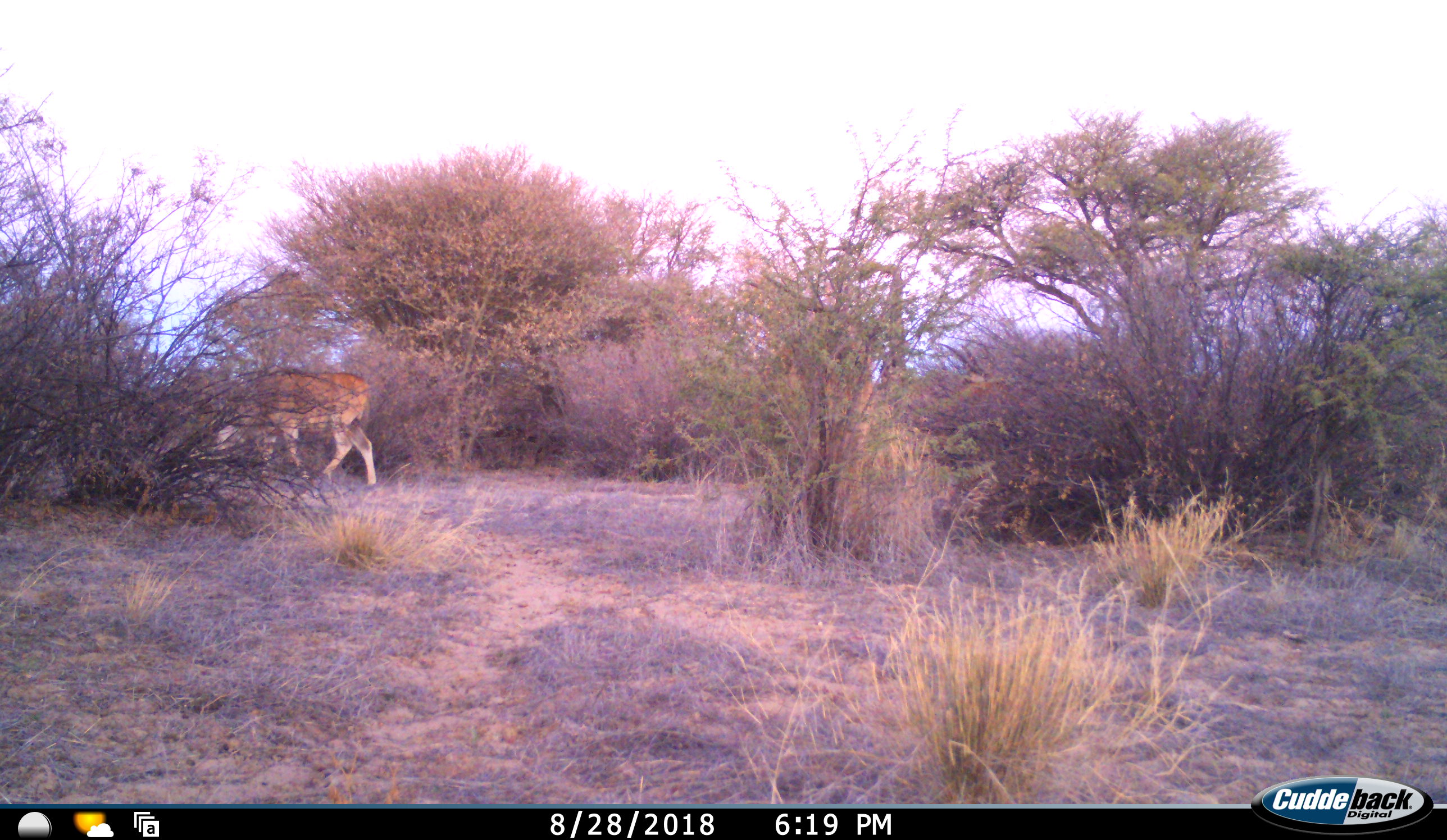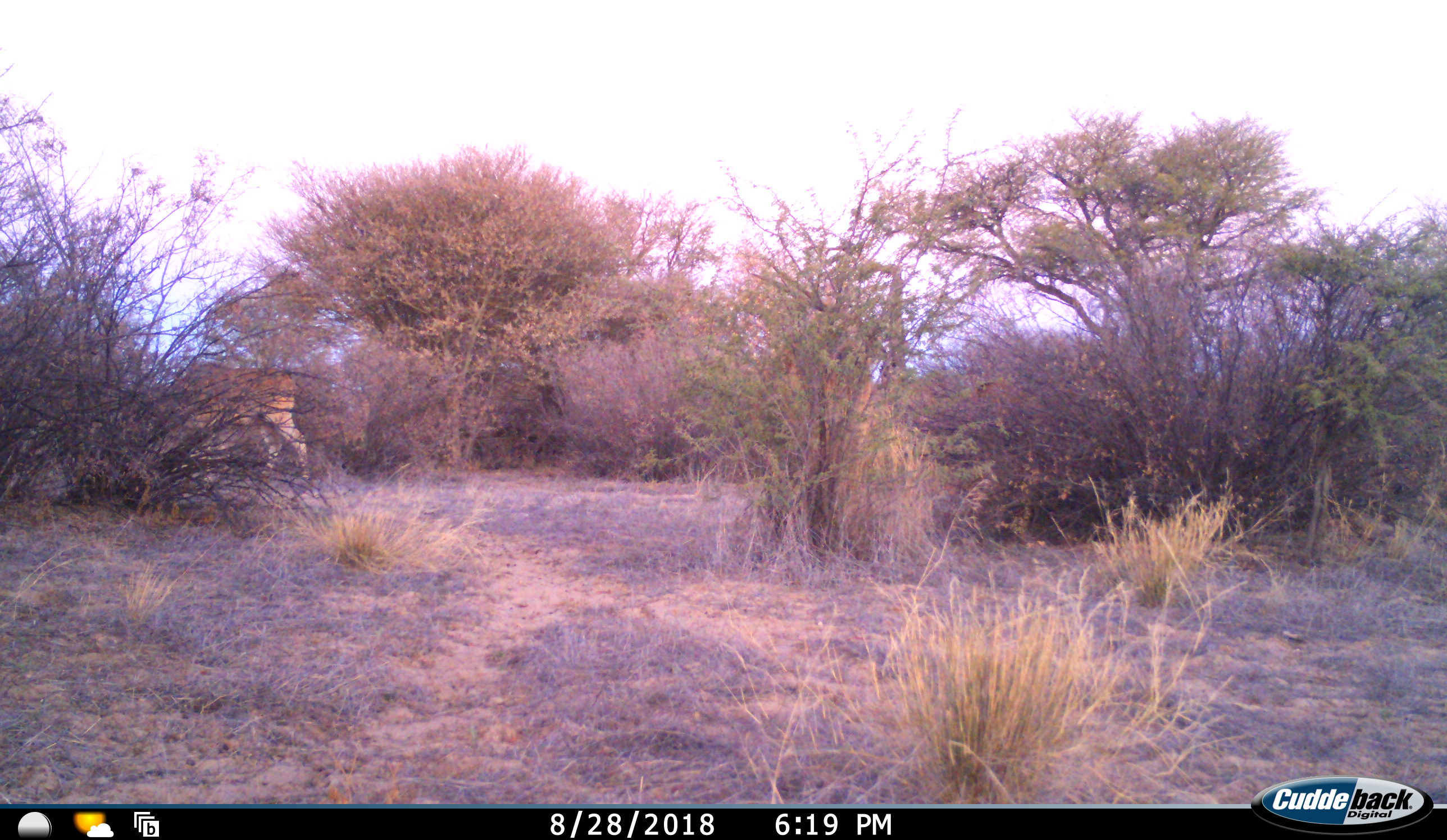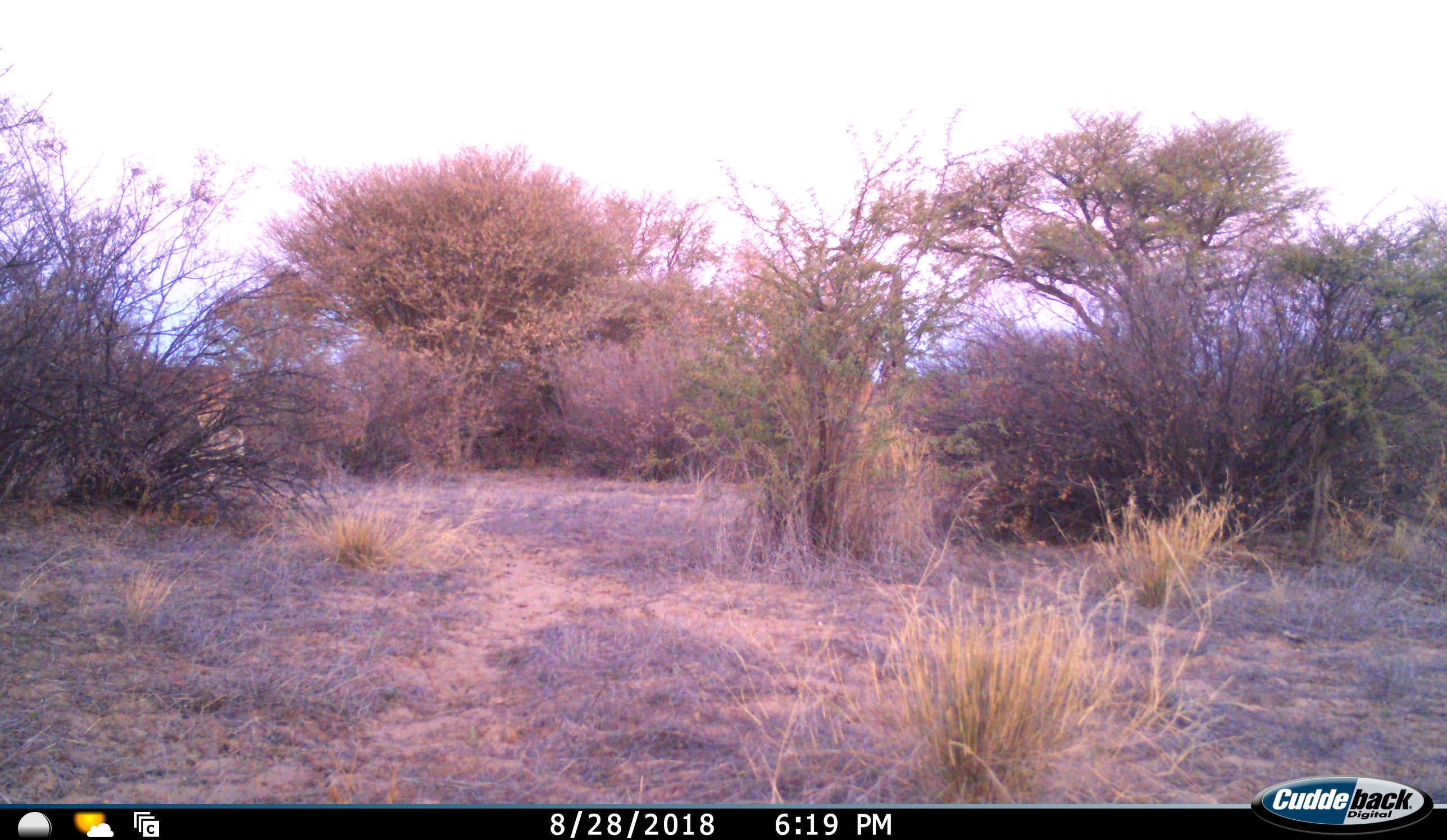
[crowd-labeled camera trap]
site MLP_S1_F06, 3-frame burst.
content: unidentified animal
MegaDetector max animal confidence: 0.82